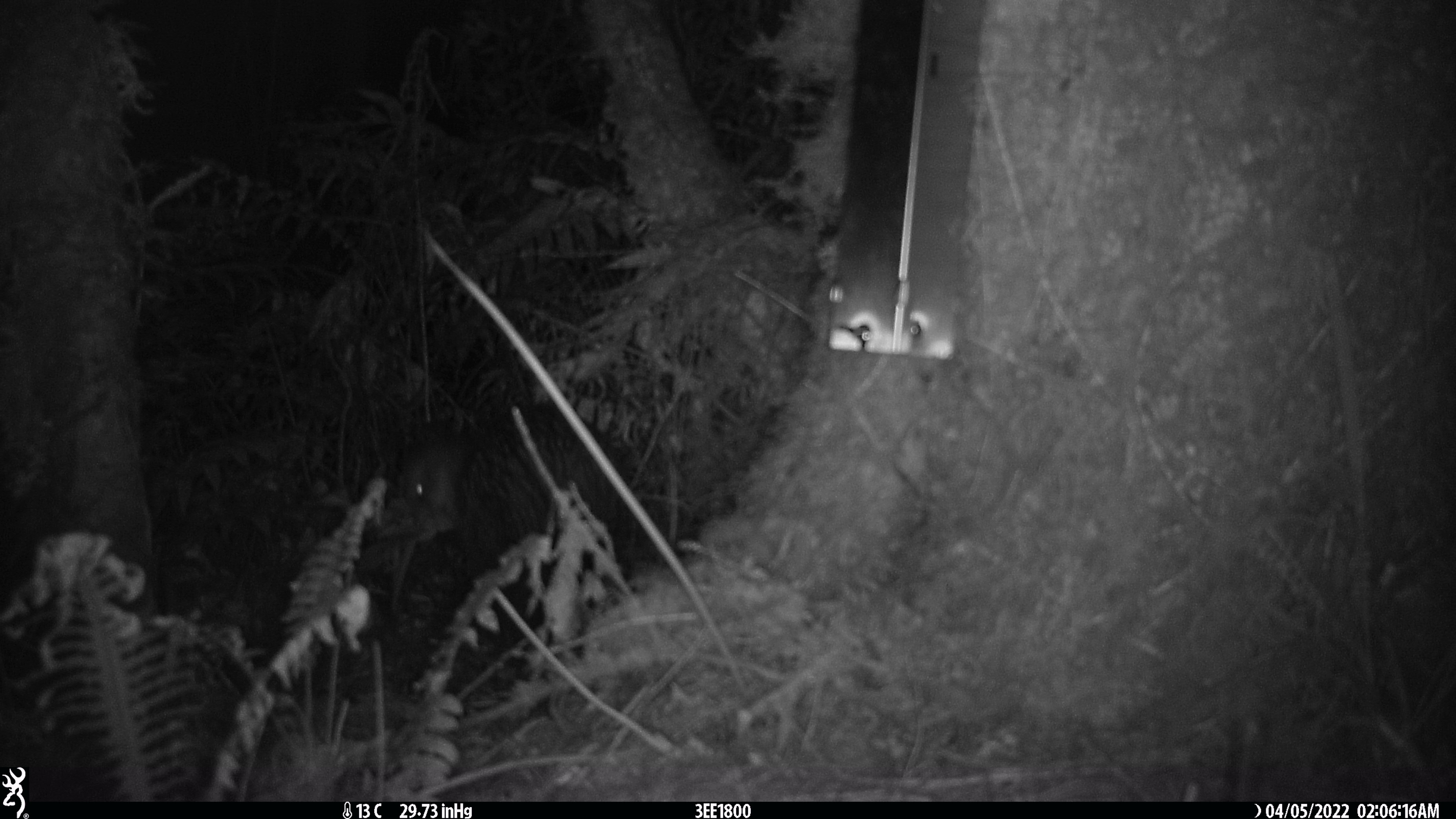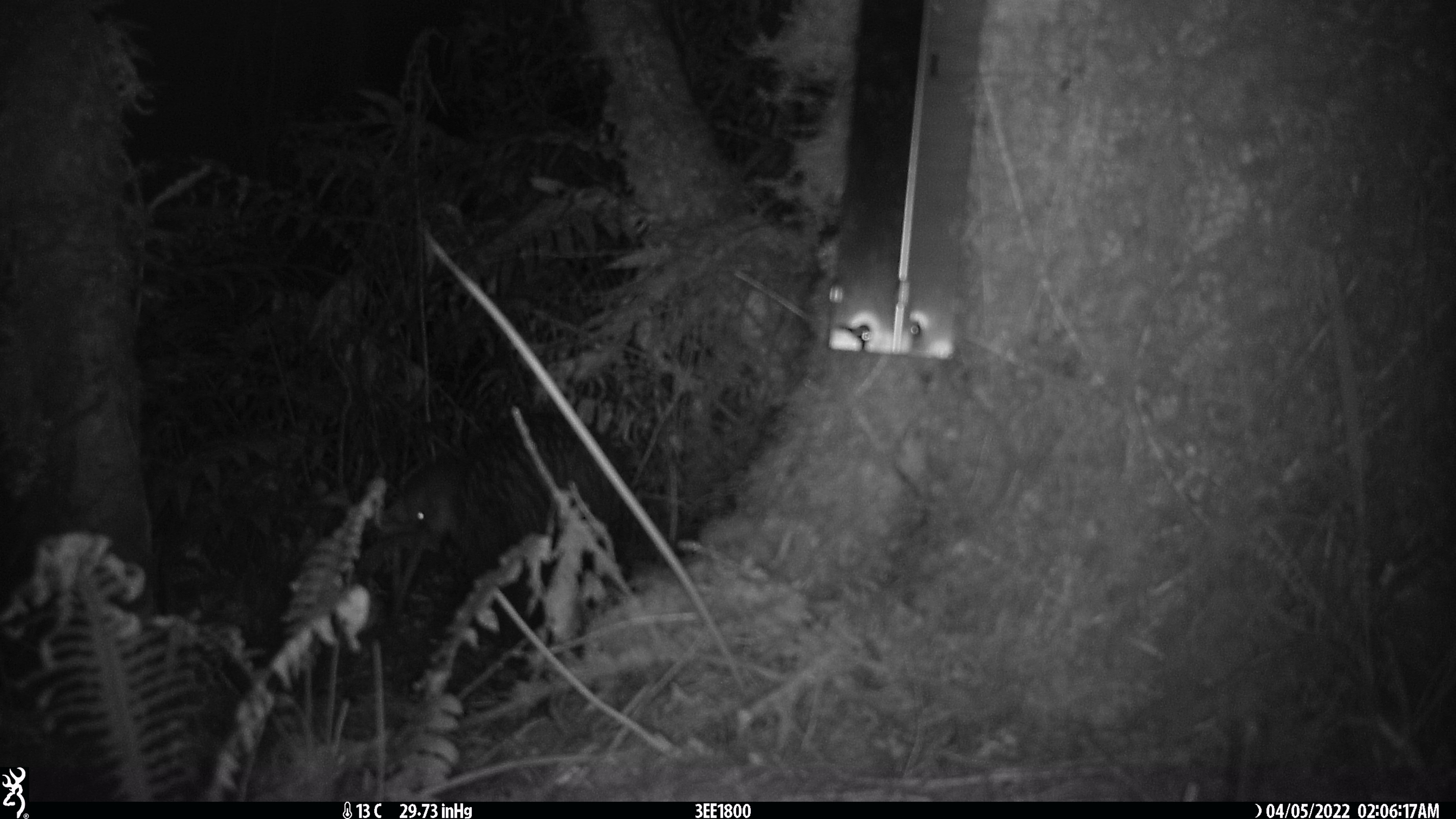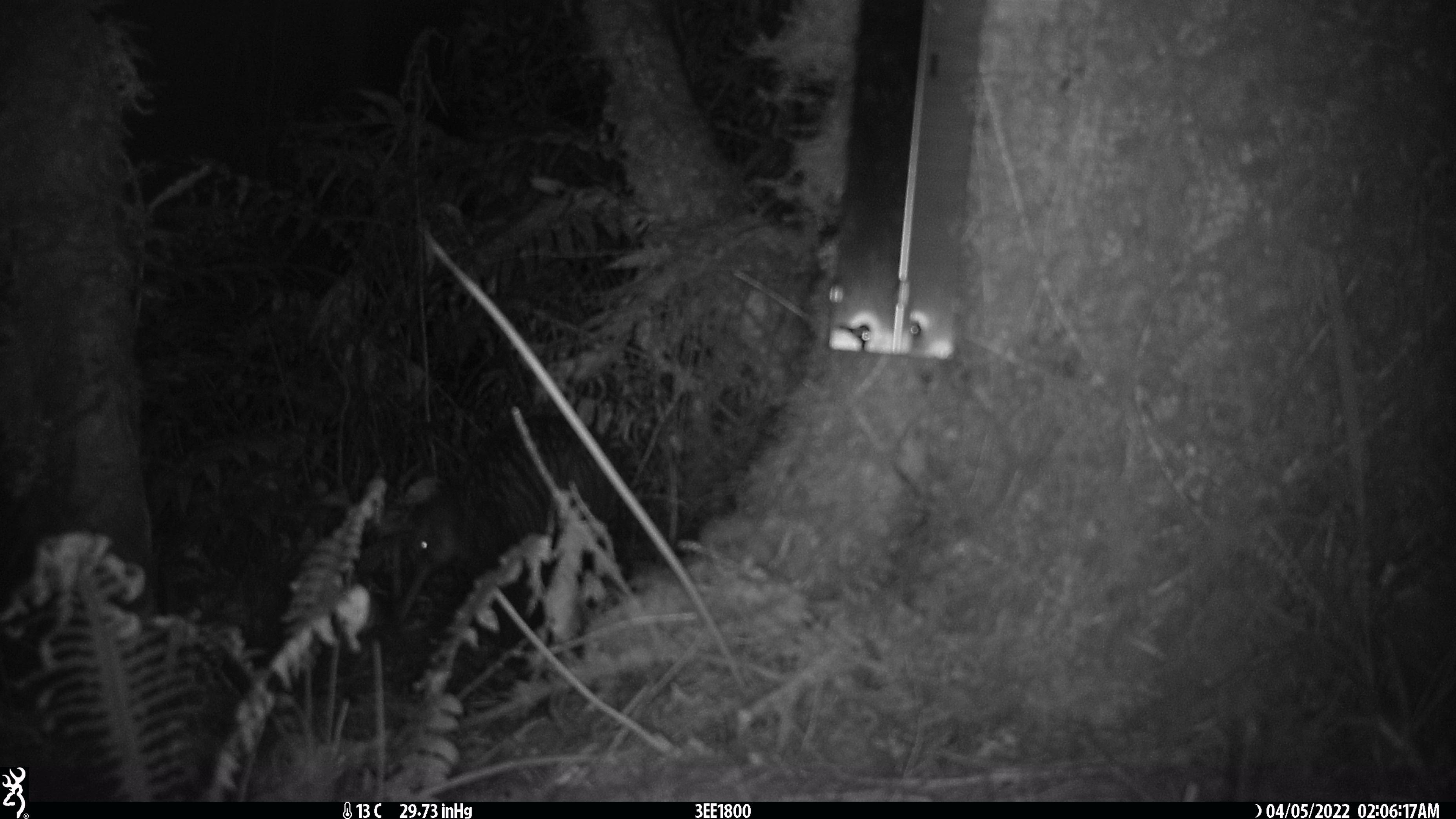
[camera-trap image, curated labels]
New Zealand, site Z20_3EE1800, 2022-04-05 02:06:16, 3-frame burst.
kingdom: Animalia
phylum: Chordata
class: Aves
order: Apterygiformes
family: Apterygidae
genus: Apteryx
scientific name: Apteryx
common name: kiwi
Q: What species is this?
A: Kiwi (Apteryx).